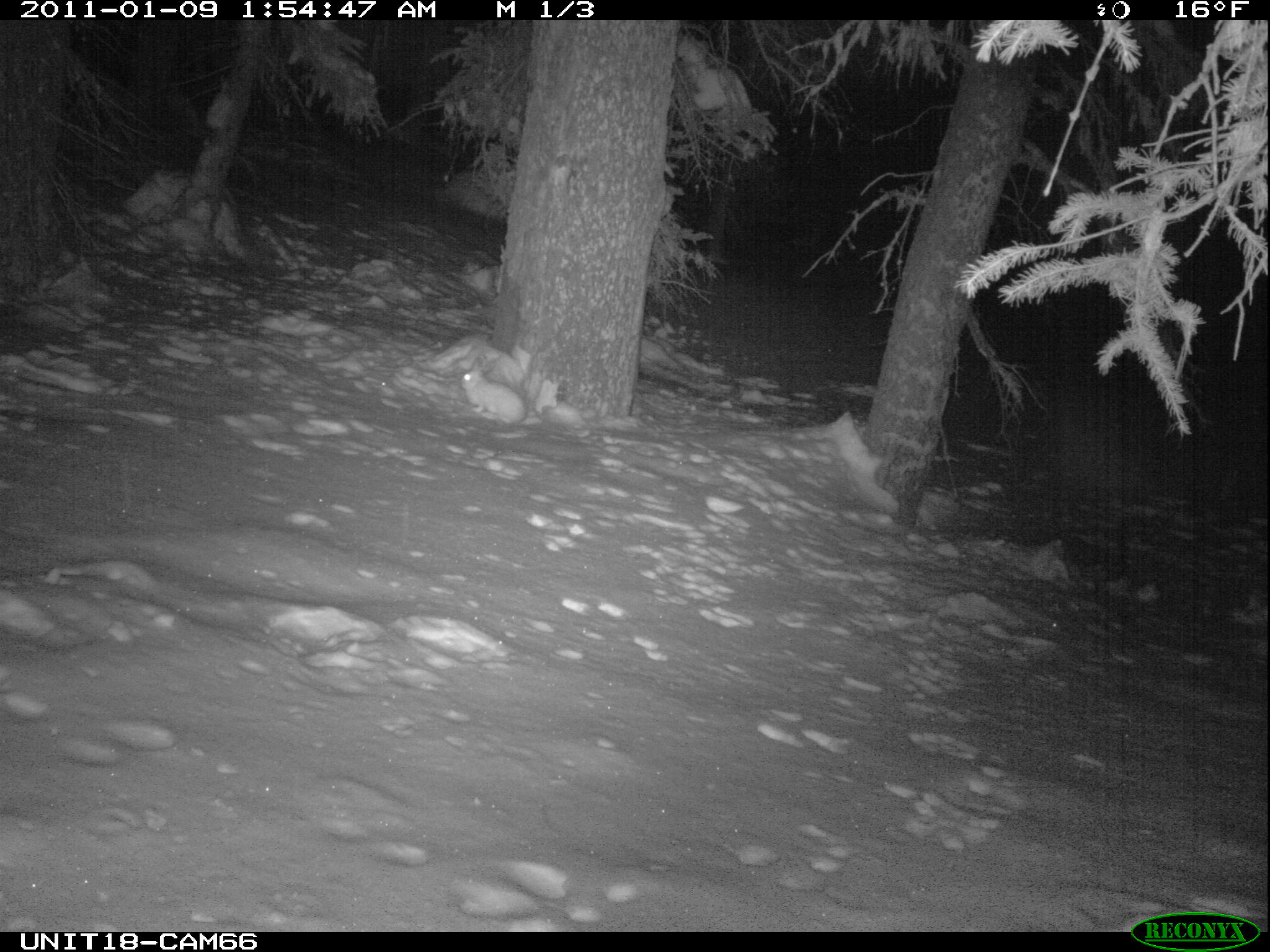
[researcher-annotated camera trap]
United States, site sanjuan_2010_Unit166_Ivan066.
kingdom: Animalia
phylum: Chordata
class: Mammalia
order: Lagomorpha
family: Leporidae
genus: Lepus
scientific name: Lepus americanus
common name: snowshoe hare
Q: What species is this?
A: Lepus americanus (snowshoe hare).